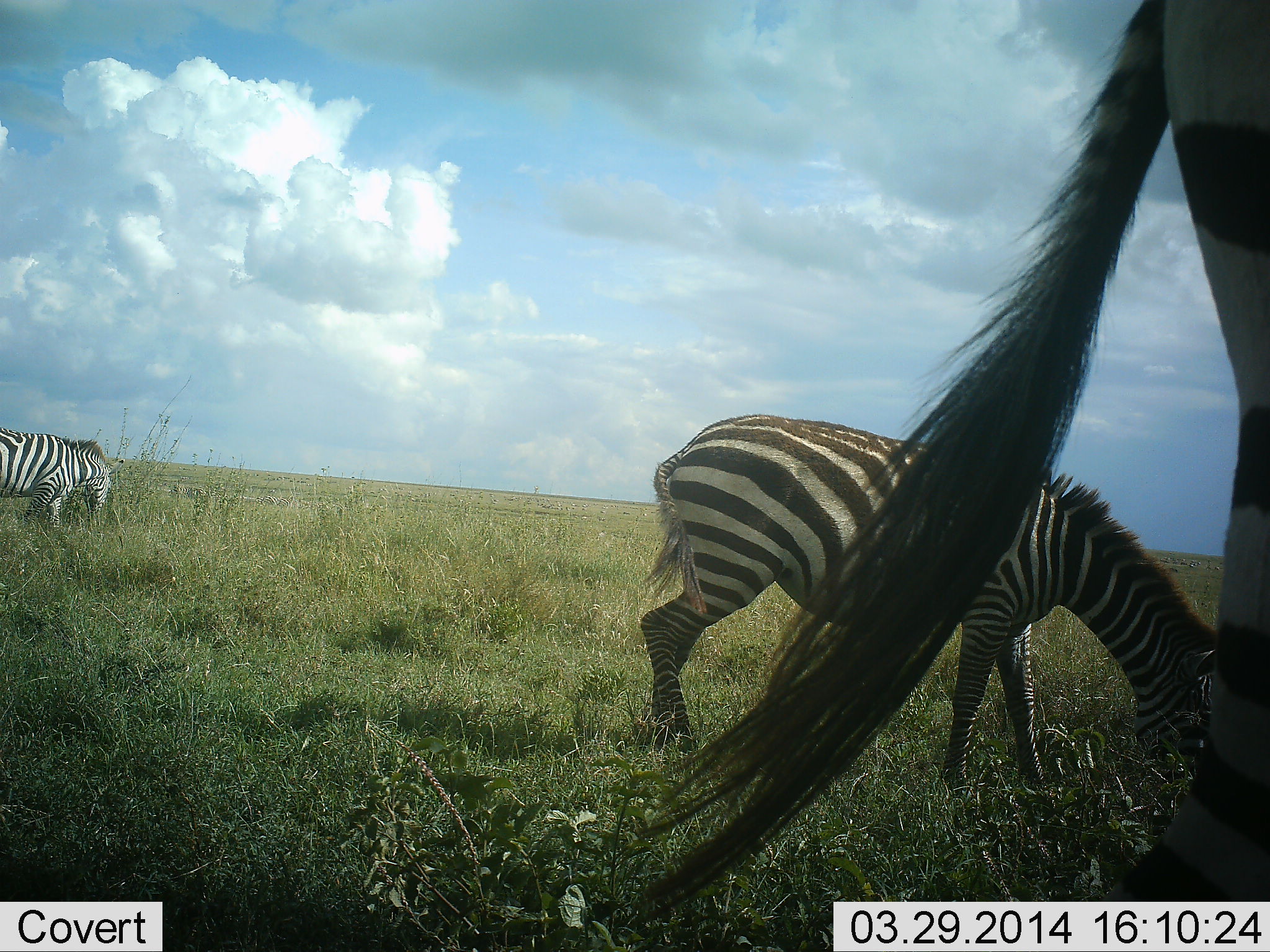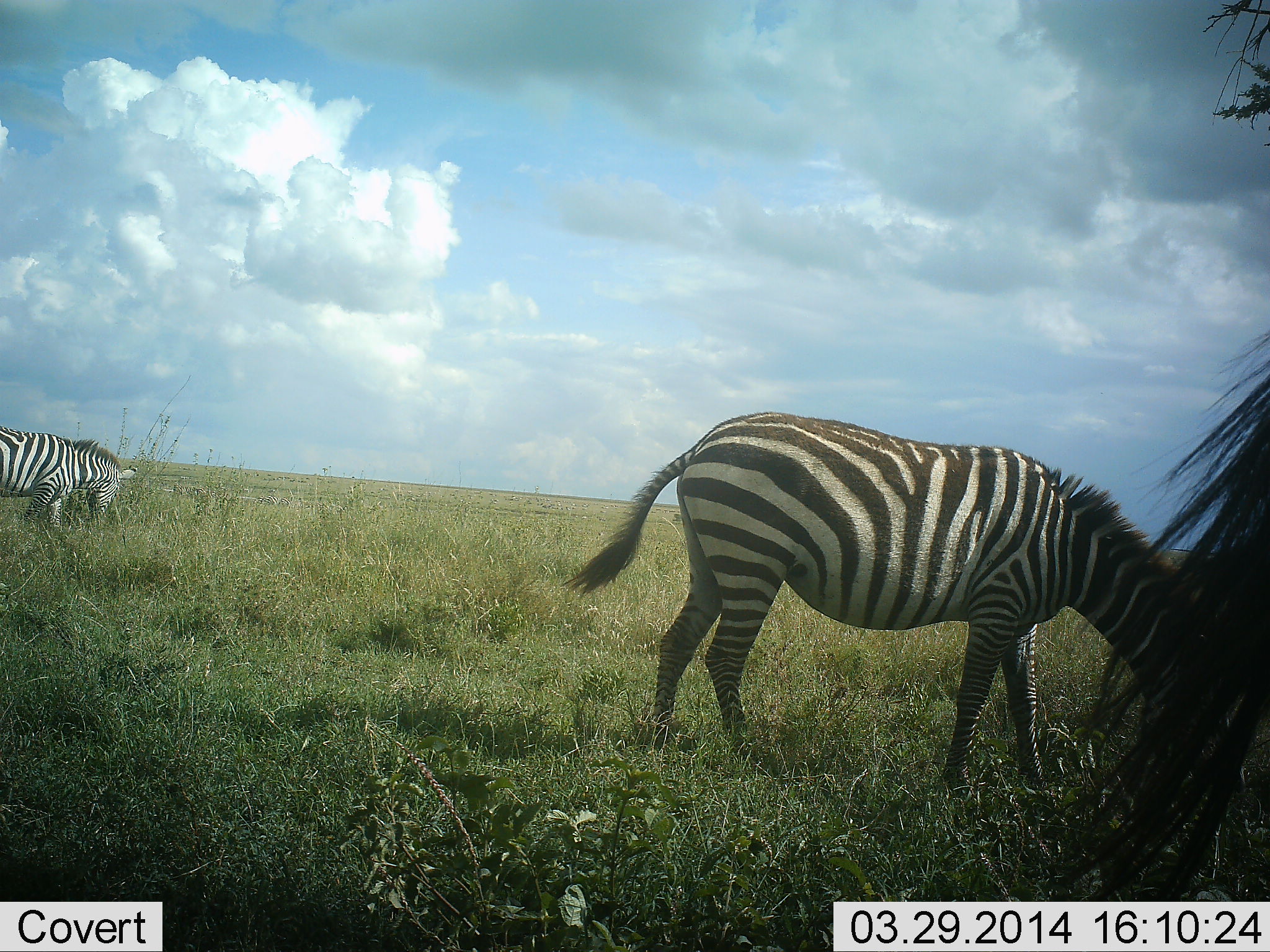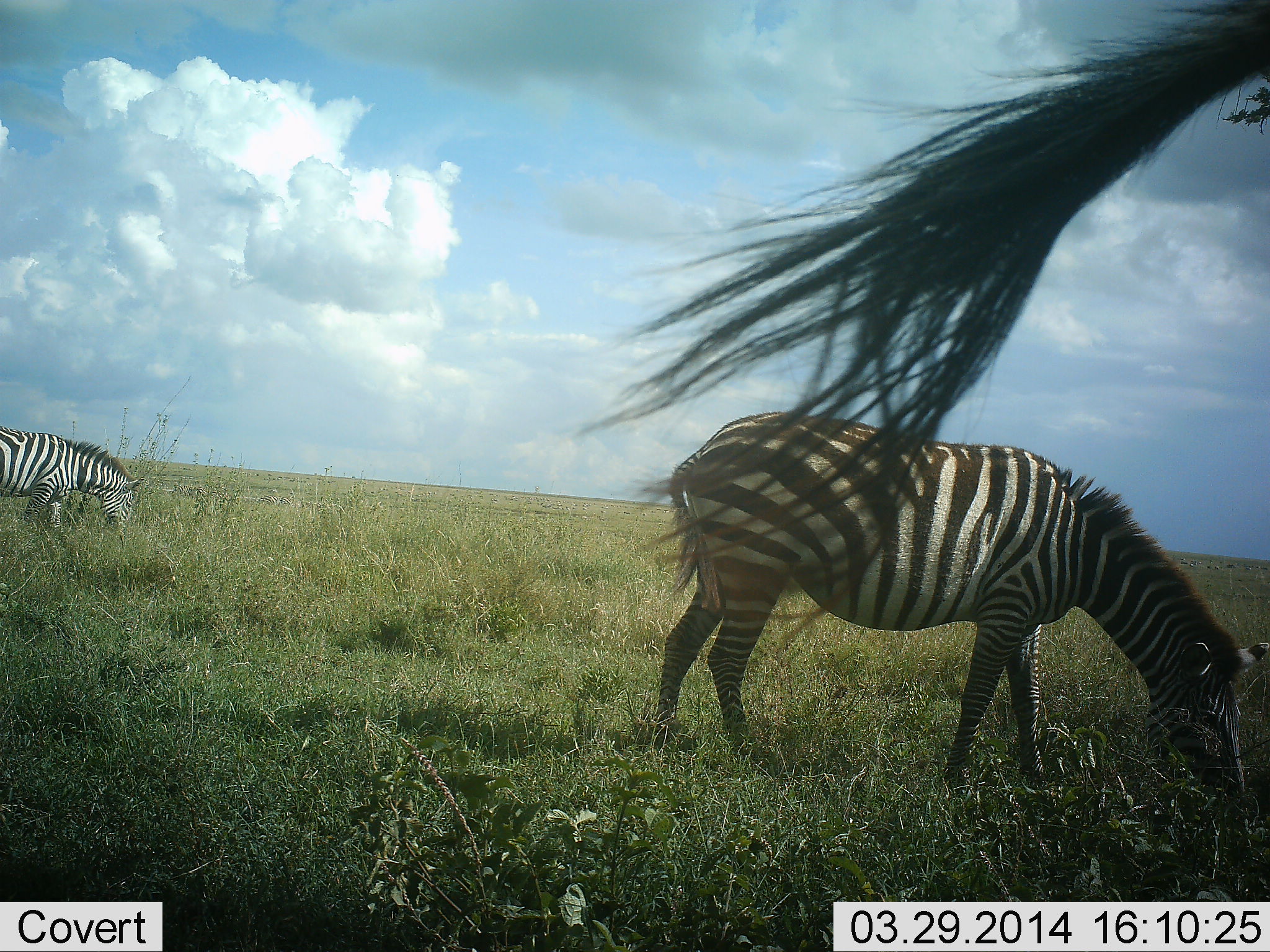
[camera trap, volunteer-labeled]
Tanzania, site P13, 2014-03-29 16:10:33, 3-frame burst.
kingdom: Animalia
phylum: Chordata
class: Mammalia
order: Perissodactyla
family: Equidae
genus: Equus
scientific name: Equus quagga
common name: plains zebra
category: zebra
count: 3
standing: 10%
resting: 0%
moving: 0%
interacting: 0%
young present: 0%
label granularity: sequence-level